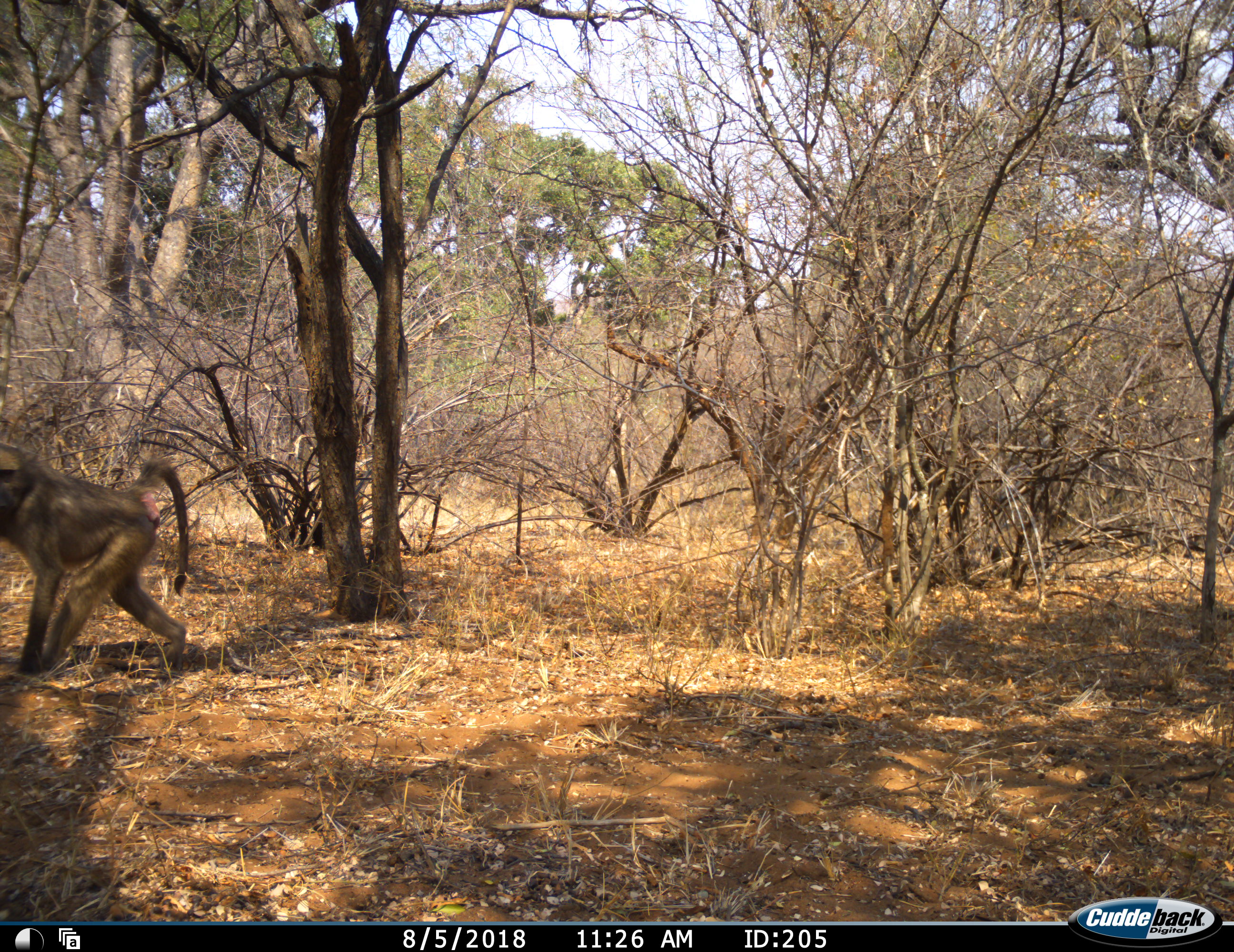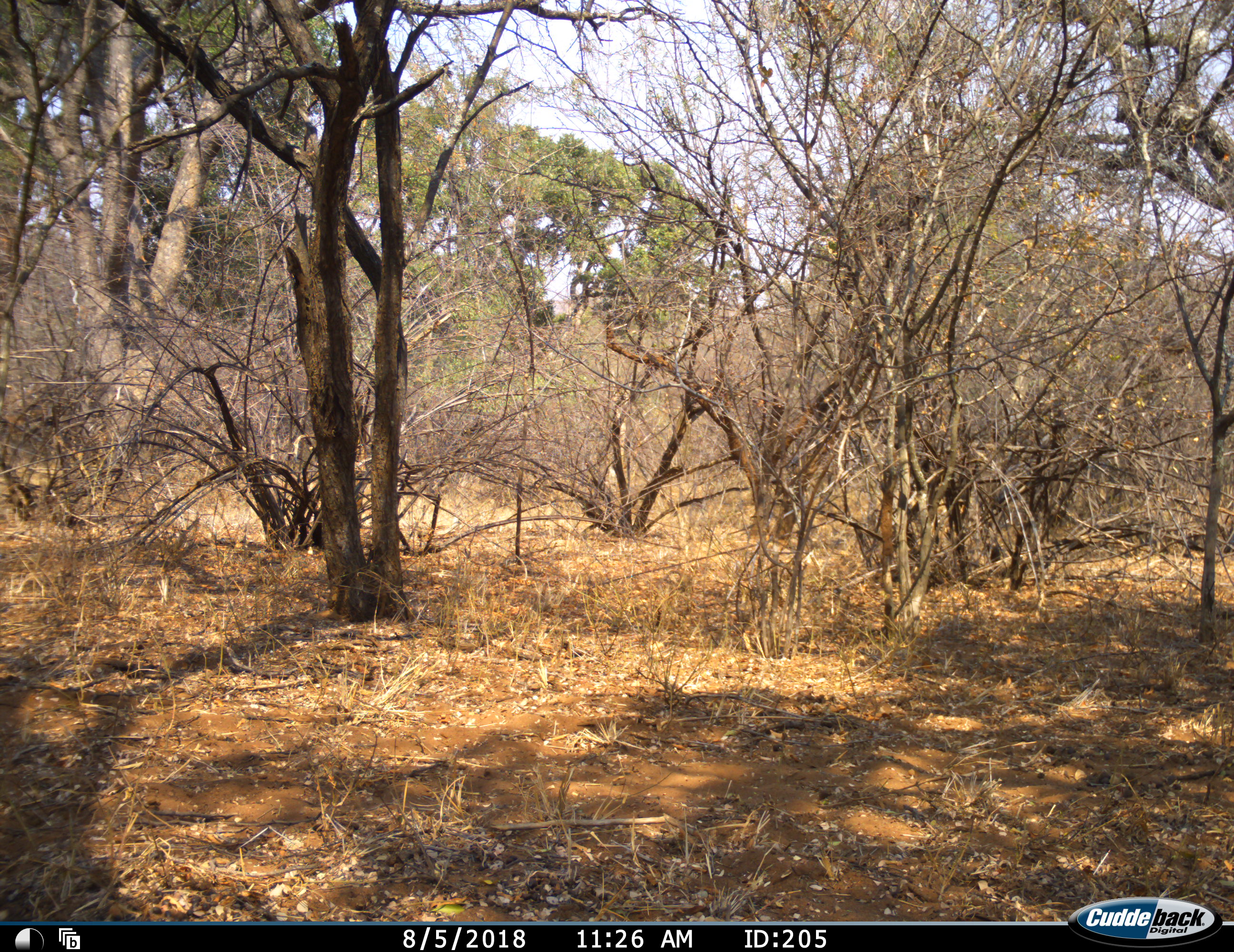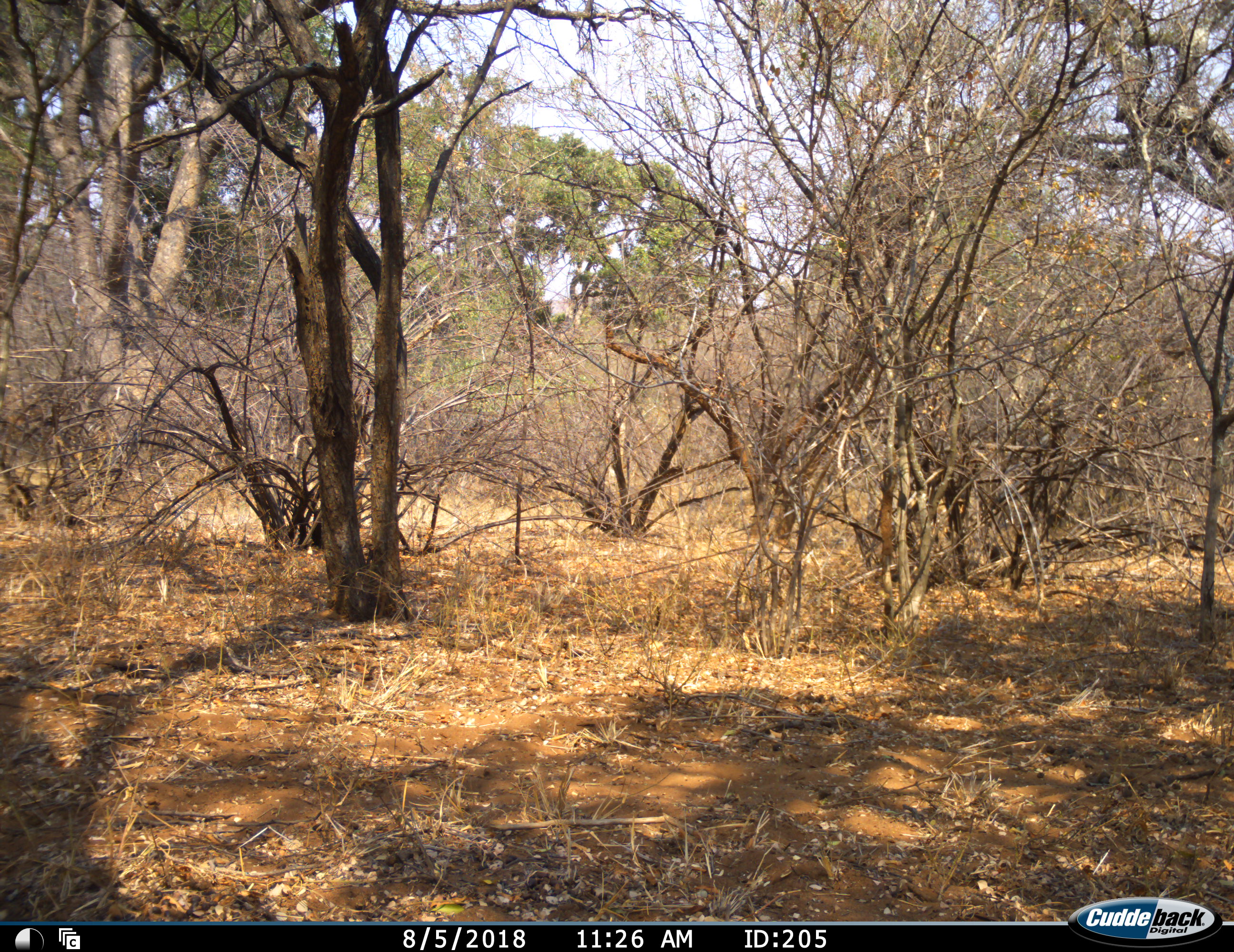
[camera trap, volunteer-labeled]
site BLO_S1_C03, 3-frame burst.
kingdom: Animalia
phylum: Chordata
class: Mammalia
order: Primates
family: Cercopithecidae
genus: Papio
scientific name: Papio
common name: baboon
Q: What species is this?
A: Baboon (Papio).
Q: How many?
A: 1.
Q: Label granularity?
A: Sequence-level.